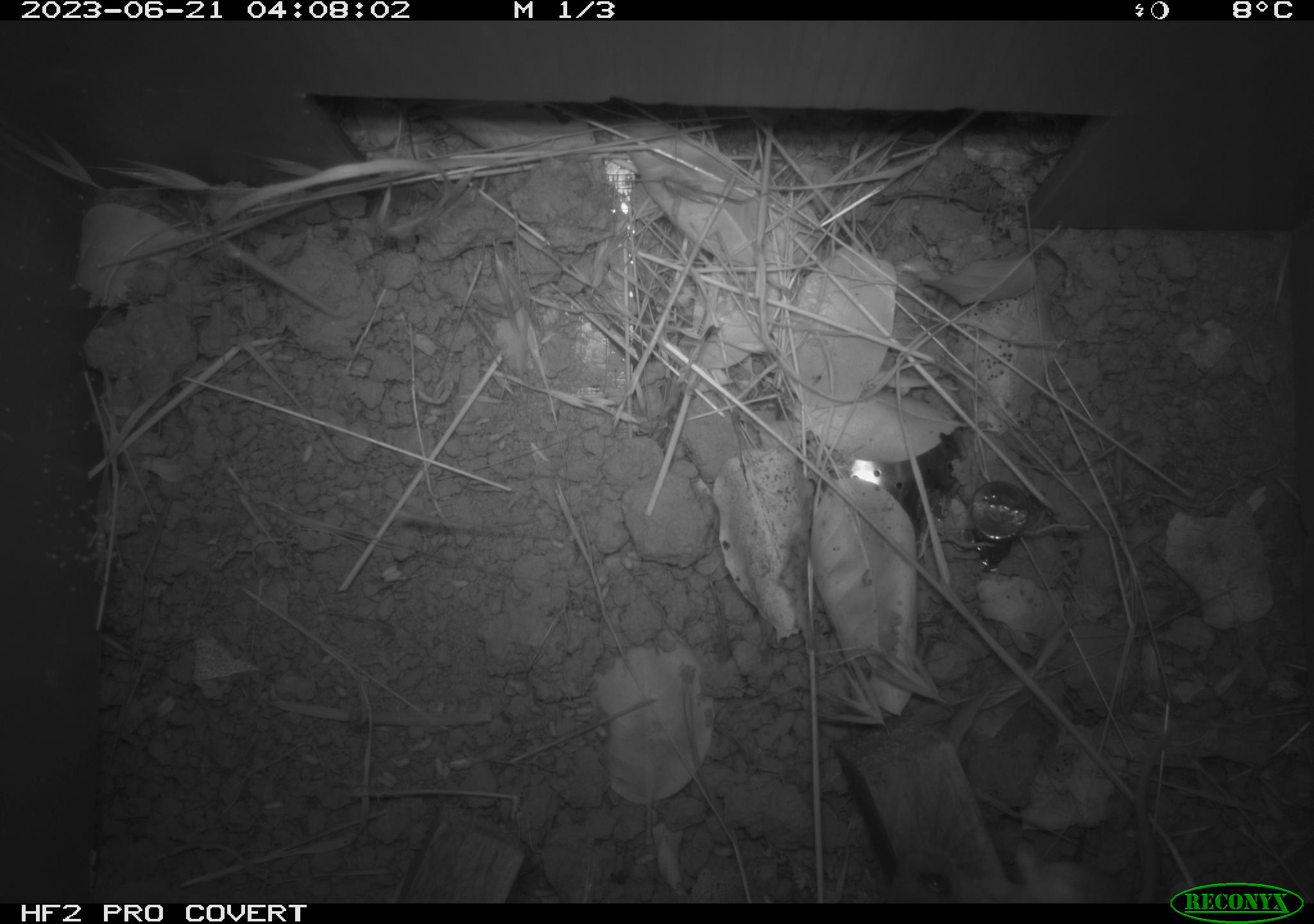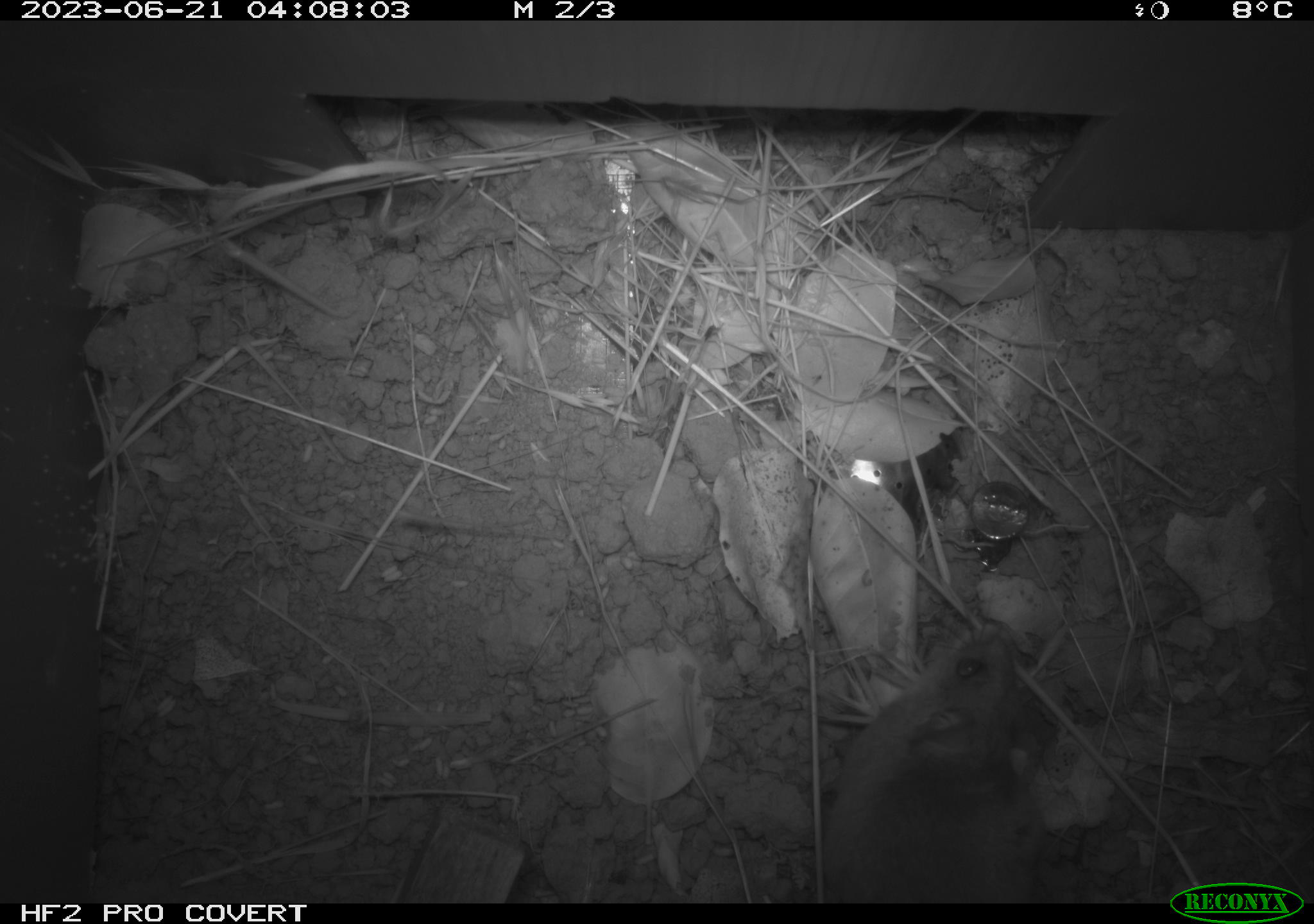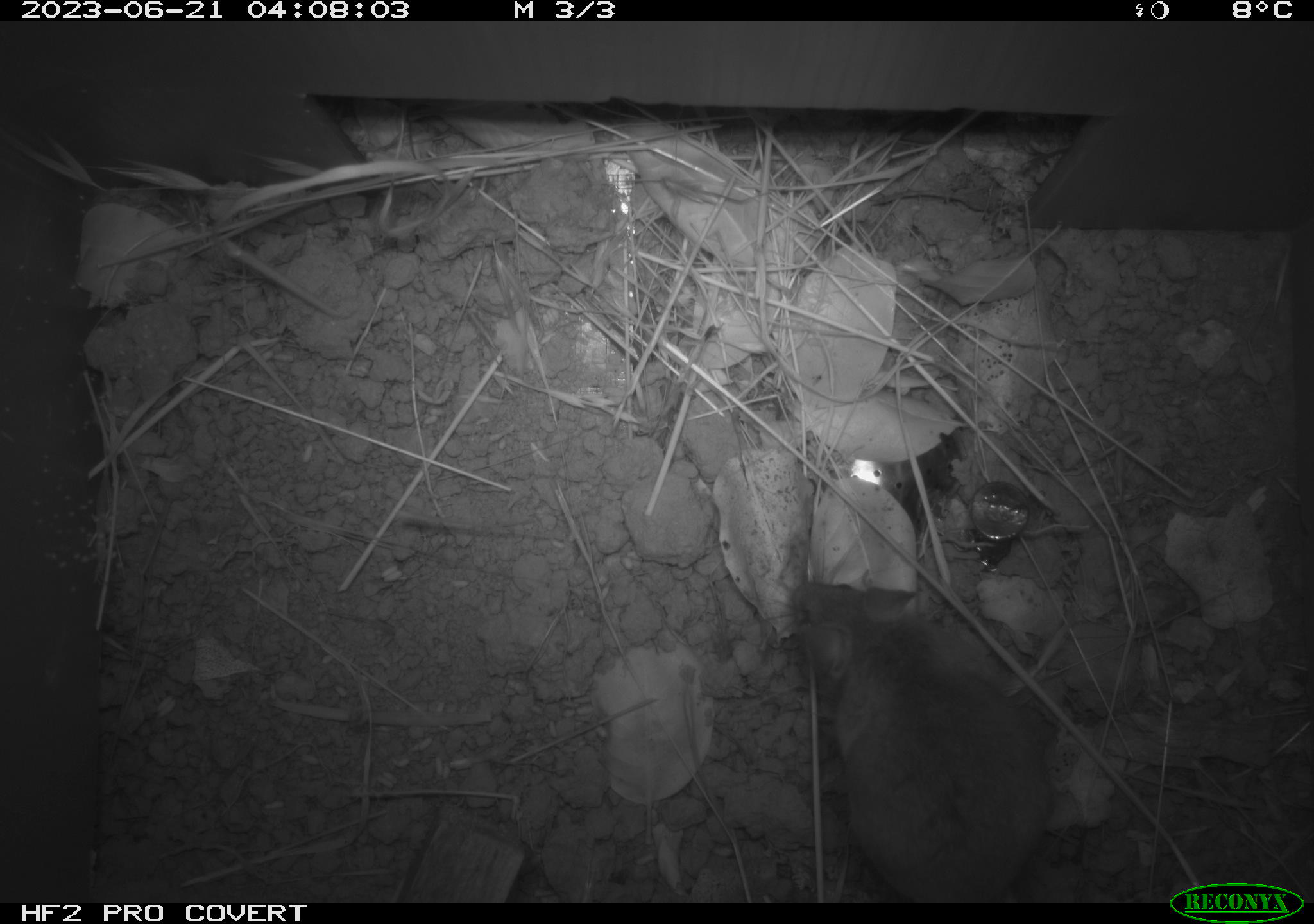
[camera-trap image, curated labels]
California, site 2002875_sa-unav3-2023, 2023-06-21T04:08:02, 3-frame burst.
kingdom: Animalia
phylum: Chordata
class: Mammalia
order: Rodentia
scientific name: Rodentia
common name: mouse species